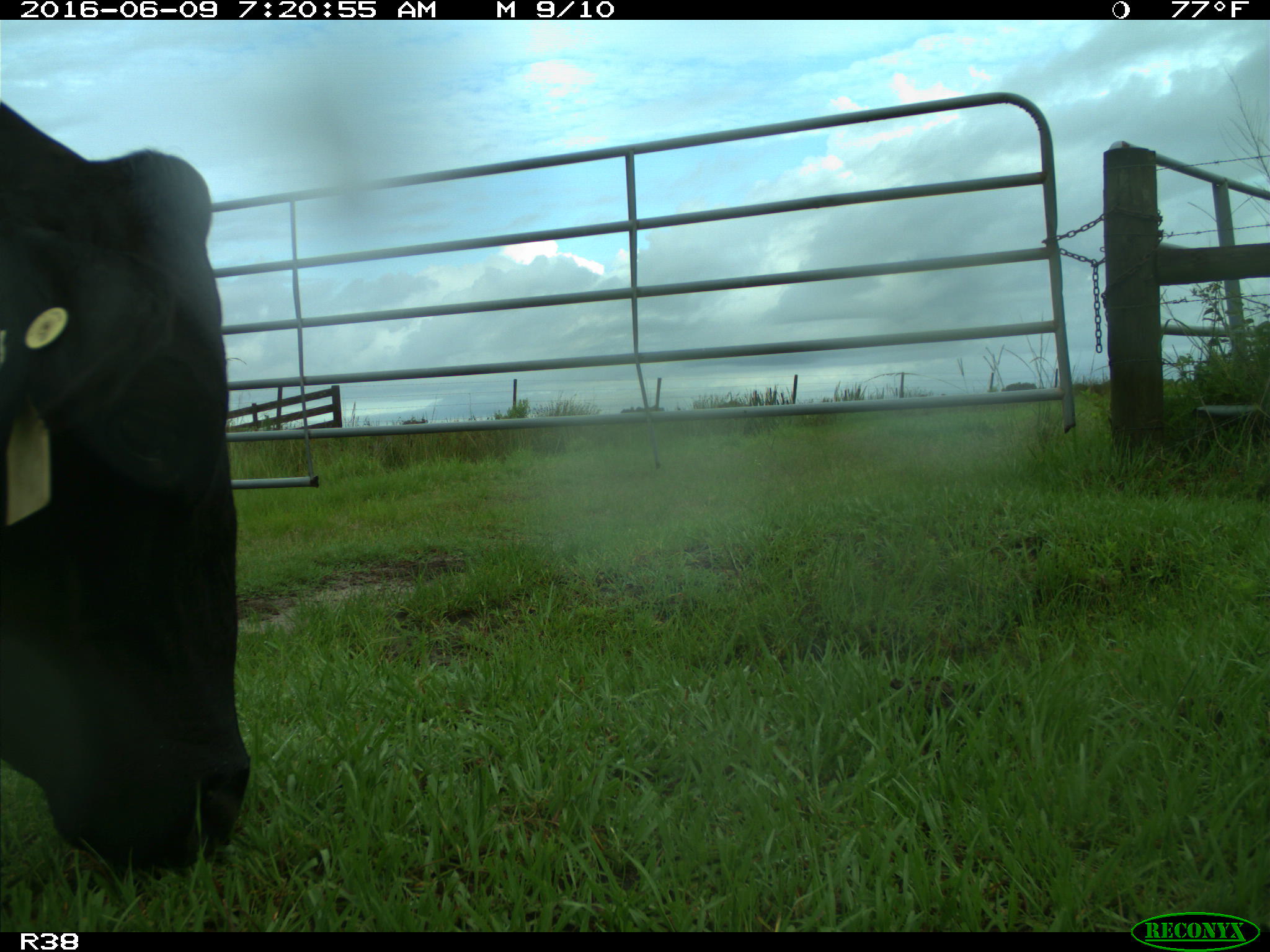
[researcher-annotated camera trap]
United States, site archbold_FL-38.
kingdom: Animalia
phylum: Chordata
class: Mammalia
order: Artiodactyla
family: Bovidae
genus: Bos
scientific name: Bos taurus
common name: domestic cow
Bos taurus (domestic cow).